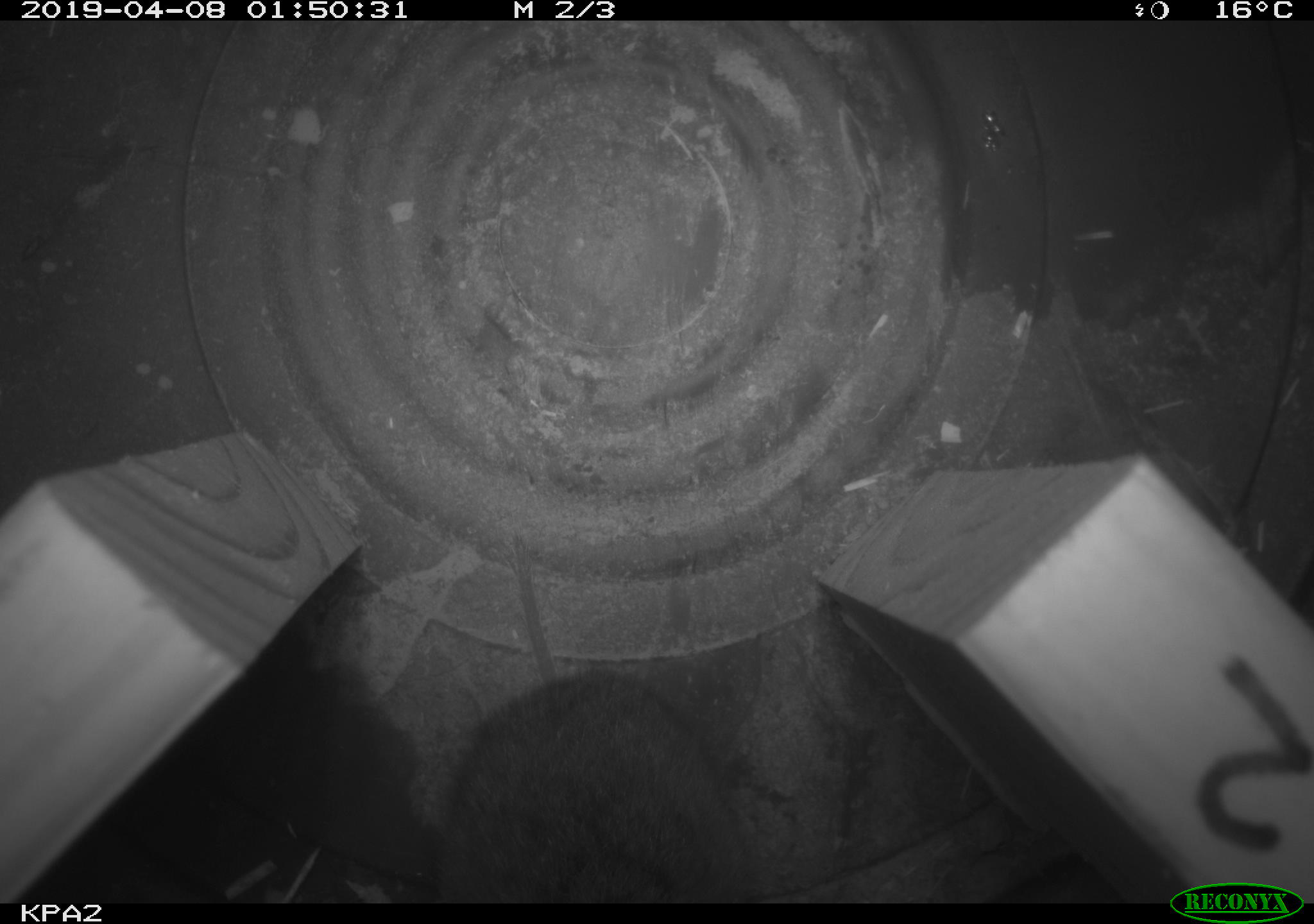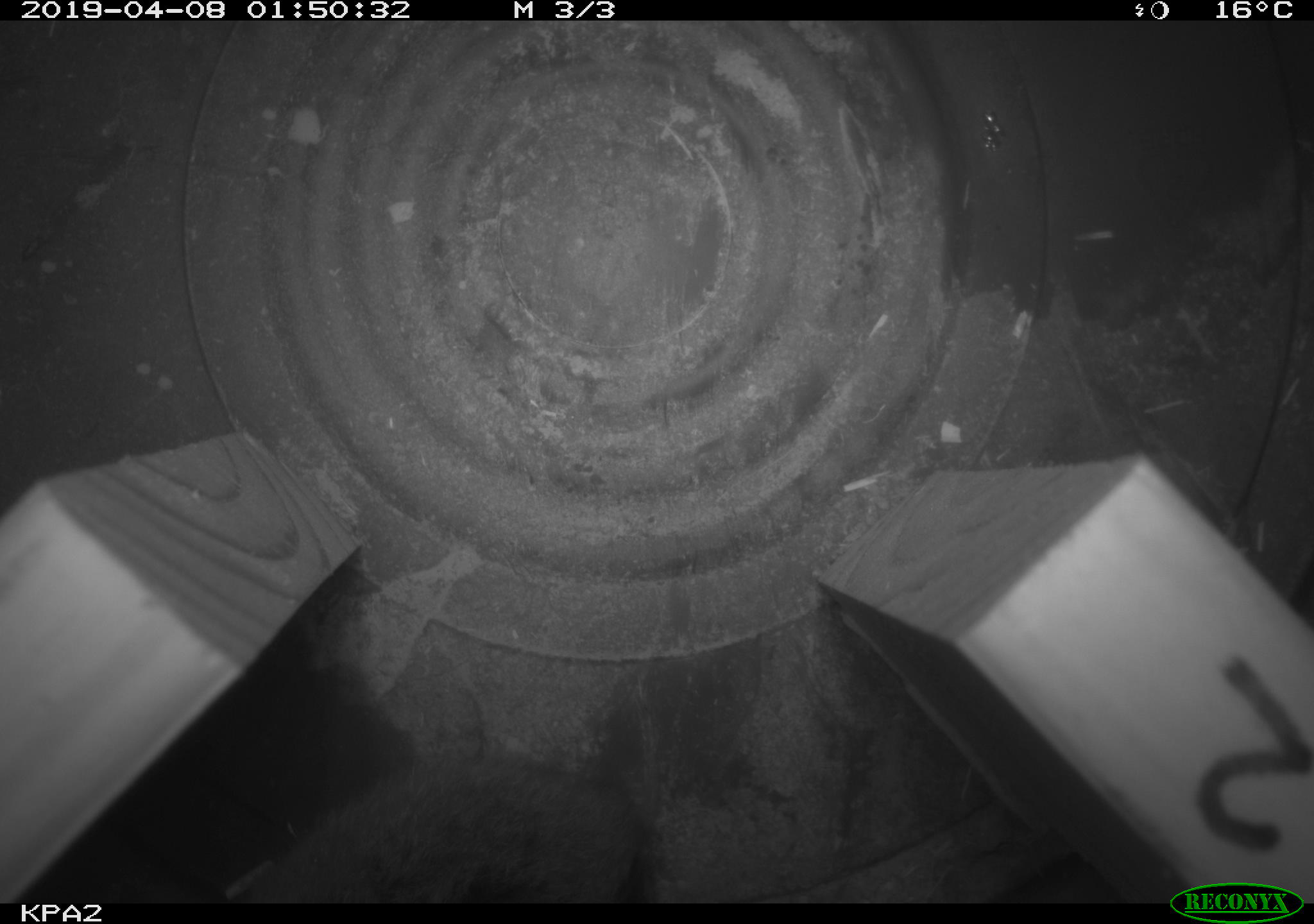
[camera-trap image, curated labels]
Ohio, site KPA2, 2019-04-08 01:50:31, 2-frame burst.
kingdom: Animalia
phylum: Chordata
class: Mammalia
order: Rodentia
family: Cricetidae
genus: Microtus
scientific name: Microtus pennsylvanicus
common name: meadow vole